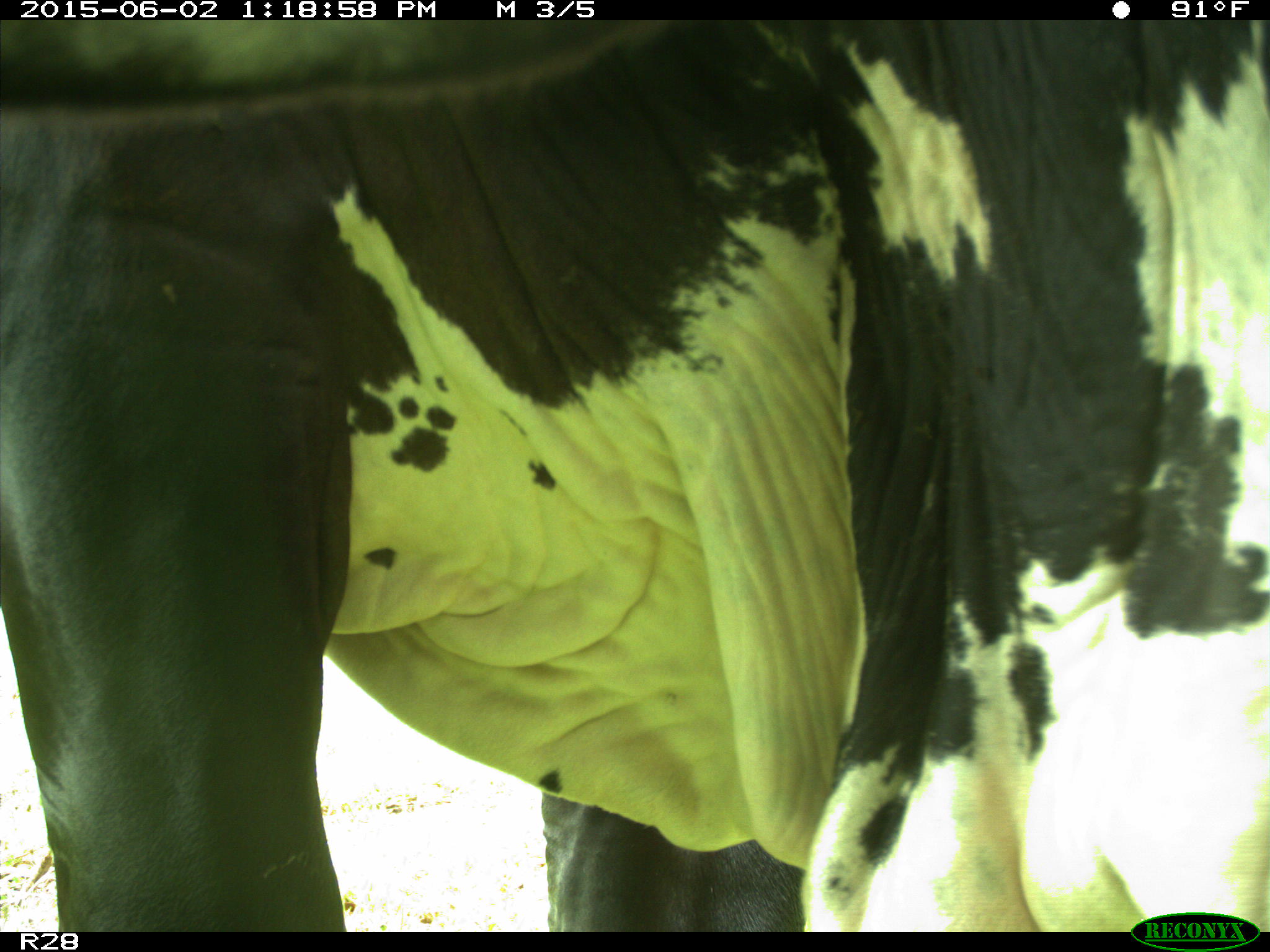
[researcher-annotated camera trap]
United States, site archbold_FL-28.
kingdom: Animalia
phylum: Chordata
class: Mammalia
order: Artiodactyla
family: Bovidae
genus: Bos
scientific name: Bos taurus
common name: domestic cow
Bos taurus (domestic cow).